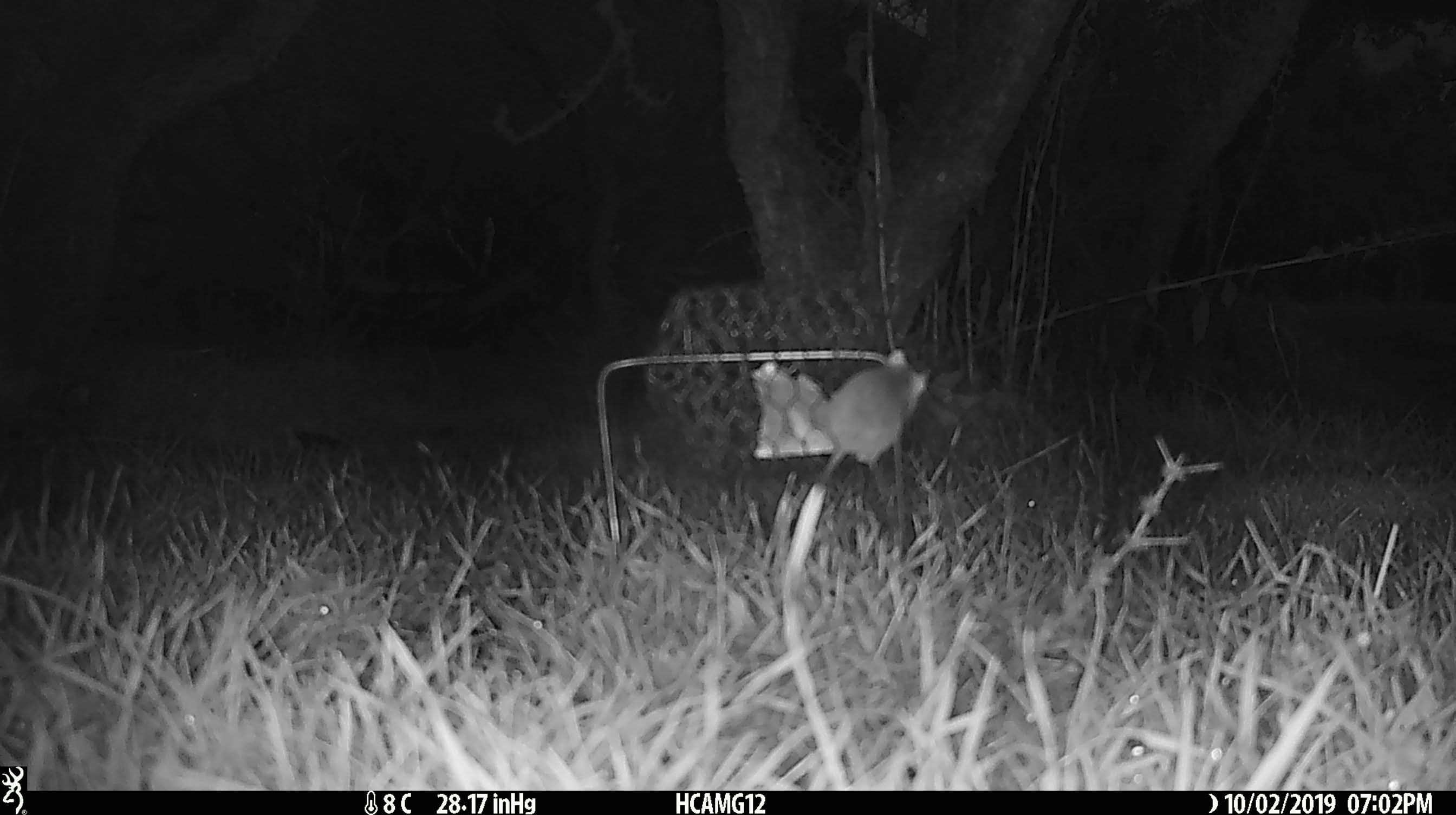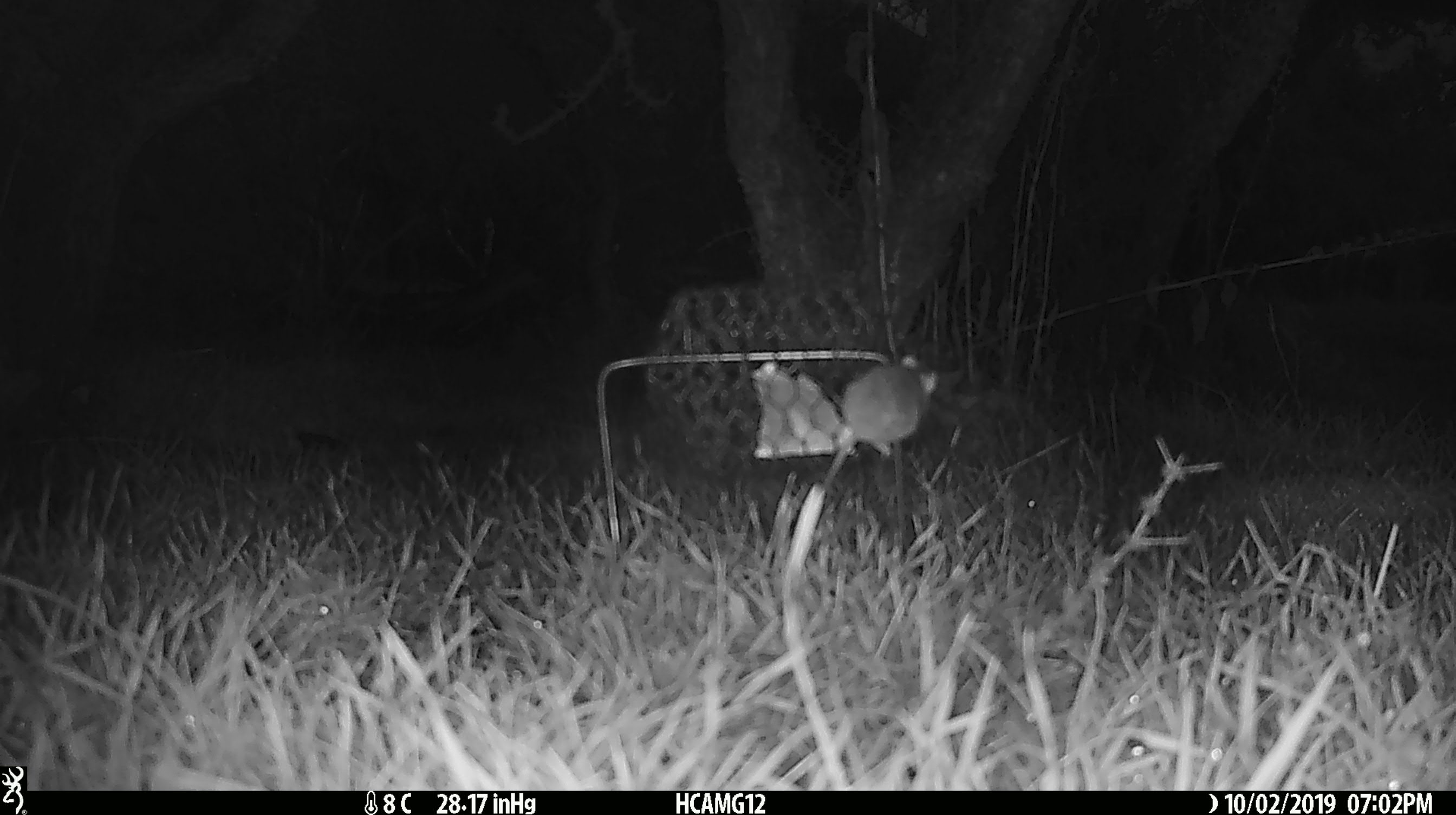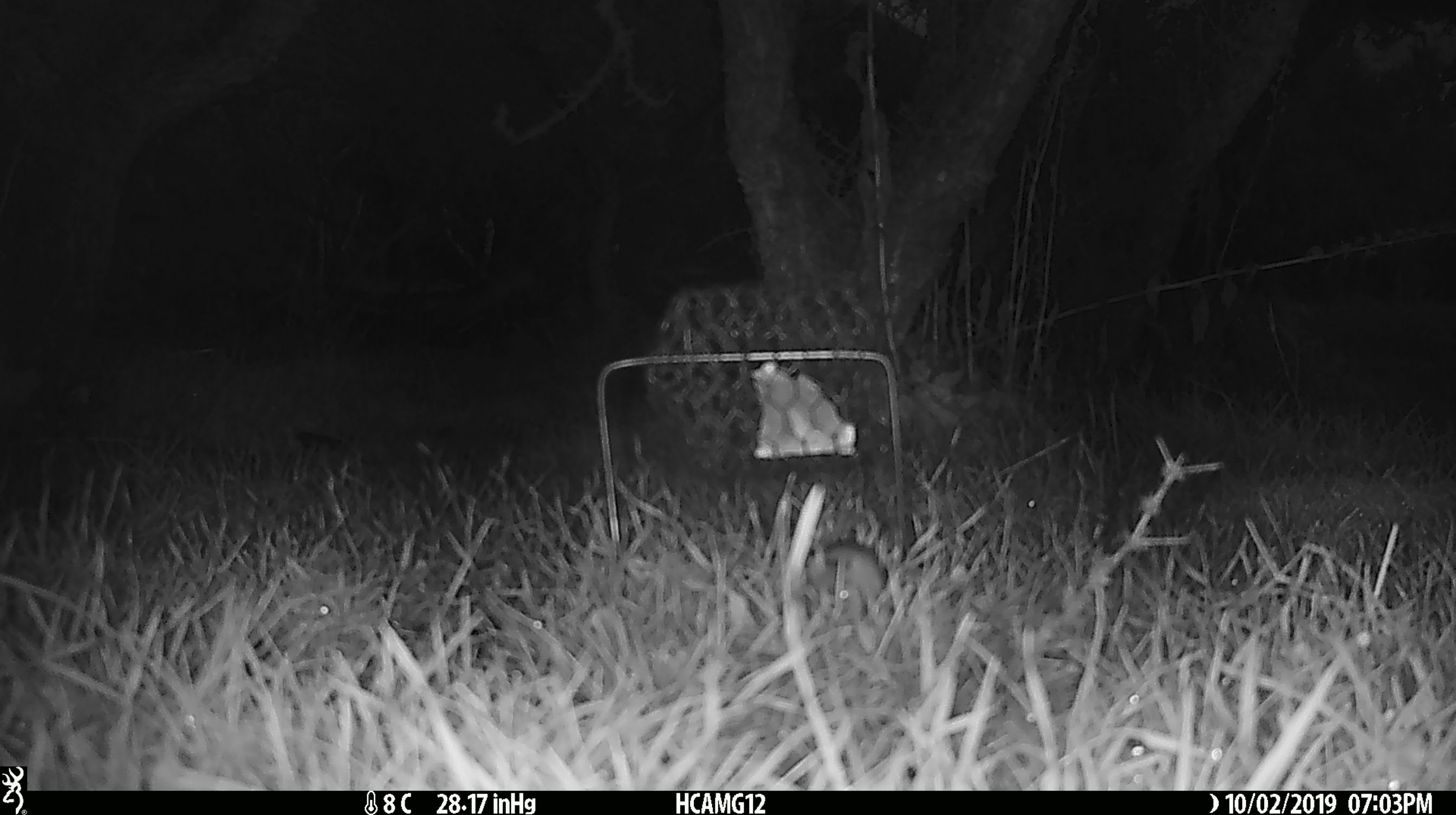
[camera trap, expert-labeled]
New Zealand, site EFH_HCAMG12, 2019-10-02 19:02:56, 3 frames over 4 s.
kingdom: Animalia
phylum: Chordata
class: Mammalia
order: Rodentia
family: Muridae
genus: Mus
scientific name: Mus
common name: mouse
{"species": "mouse (Mus)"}